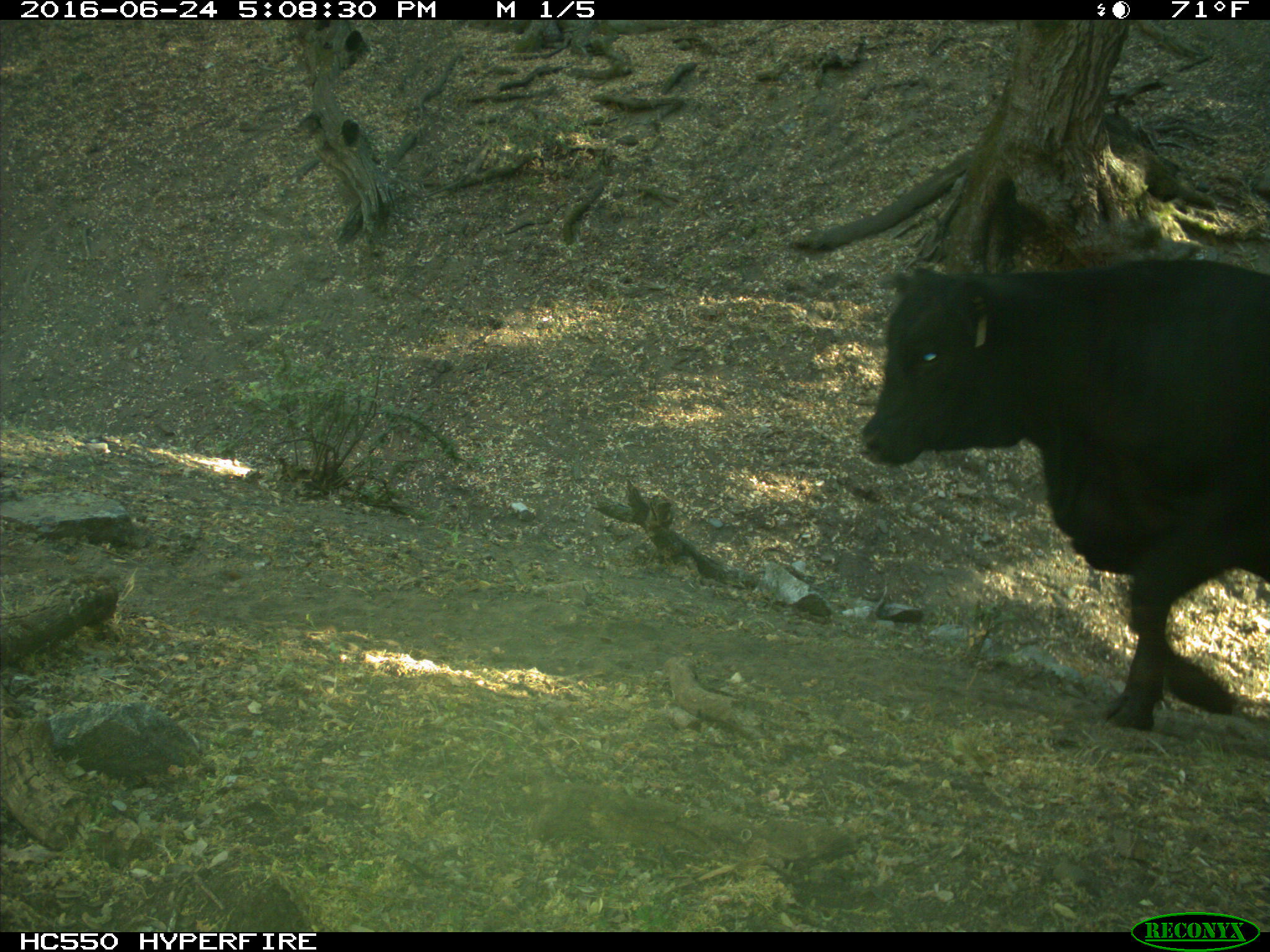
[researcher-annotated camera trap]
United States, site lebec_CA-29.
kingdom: Animalia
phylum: Chordata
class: Mammalia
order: Artiodactyla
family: Bovidae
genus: Bos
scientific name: Bos taurus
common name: domestic cow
Bos taurus (domestic cow).